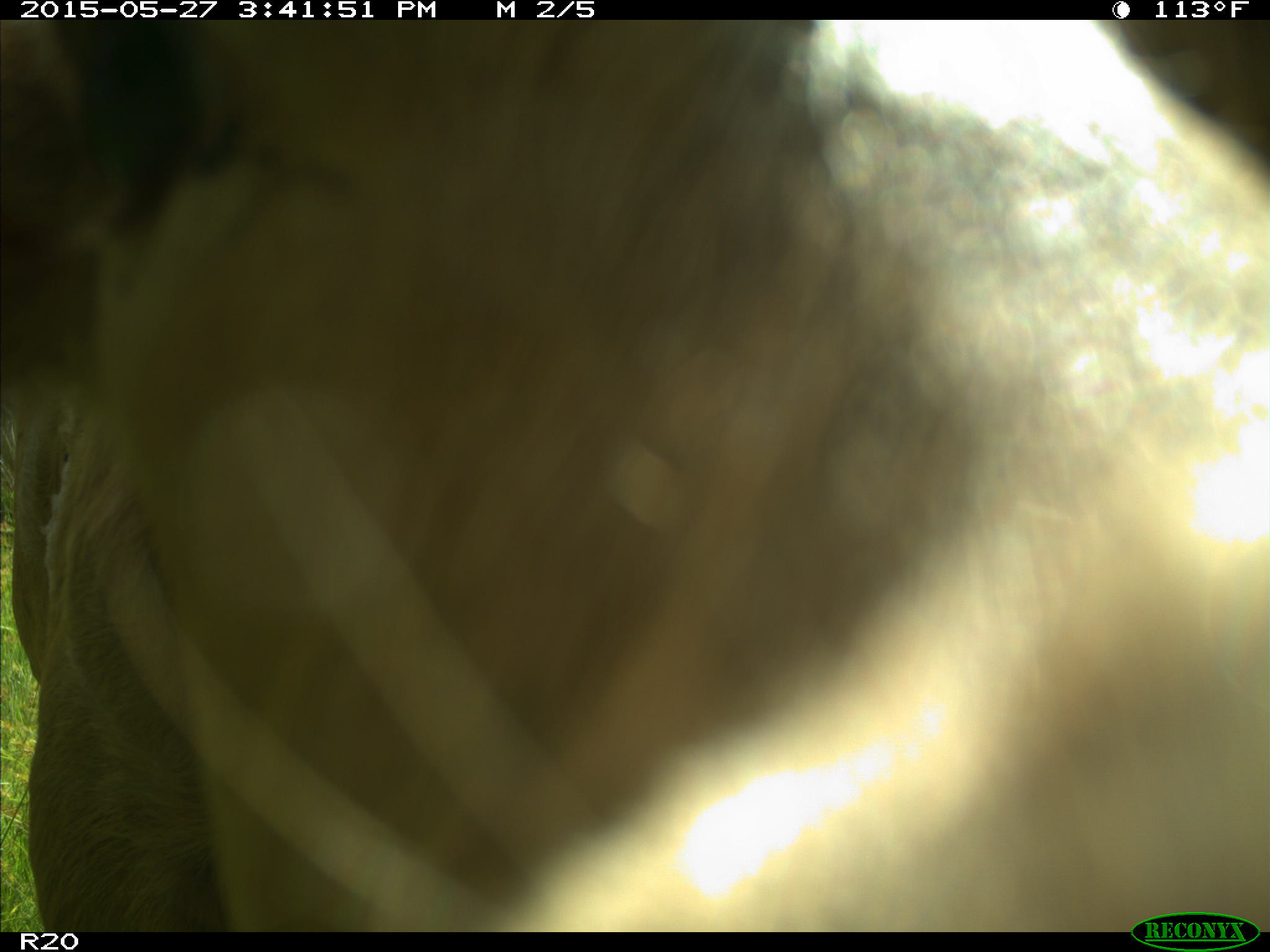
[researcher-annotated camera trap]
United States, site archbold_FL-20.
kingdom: Animalia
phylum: Chordata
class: Mammalia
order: Artiodactyla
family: Bovidae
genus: Bos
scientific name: Bos taurus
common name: domestic cow